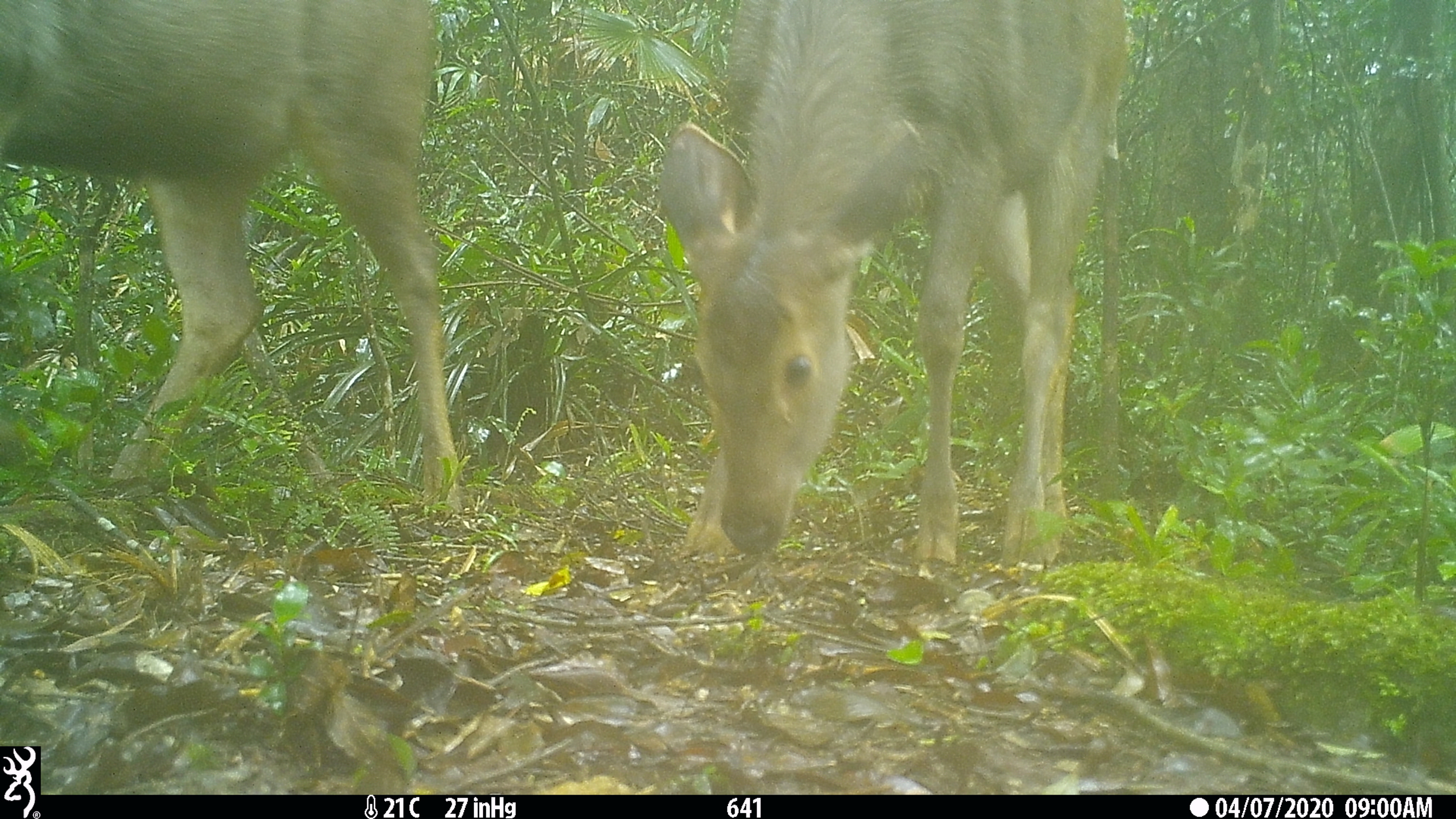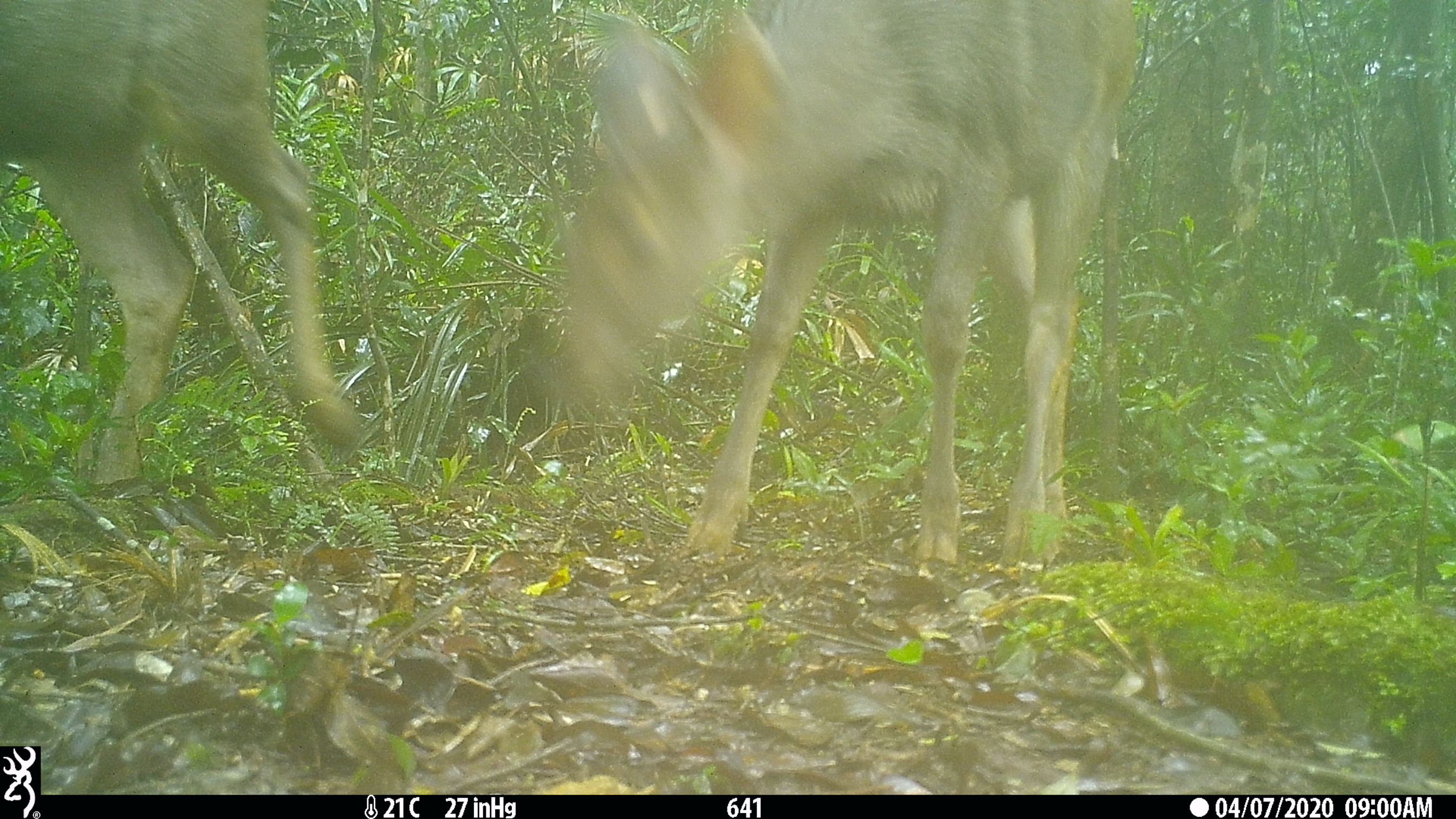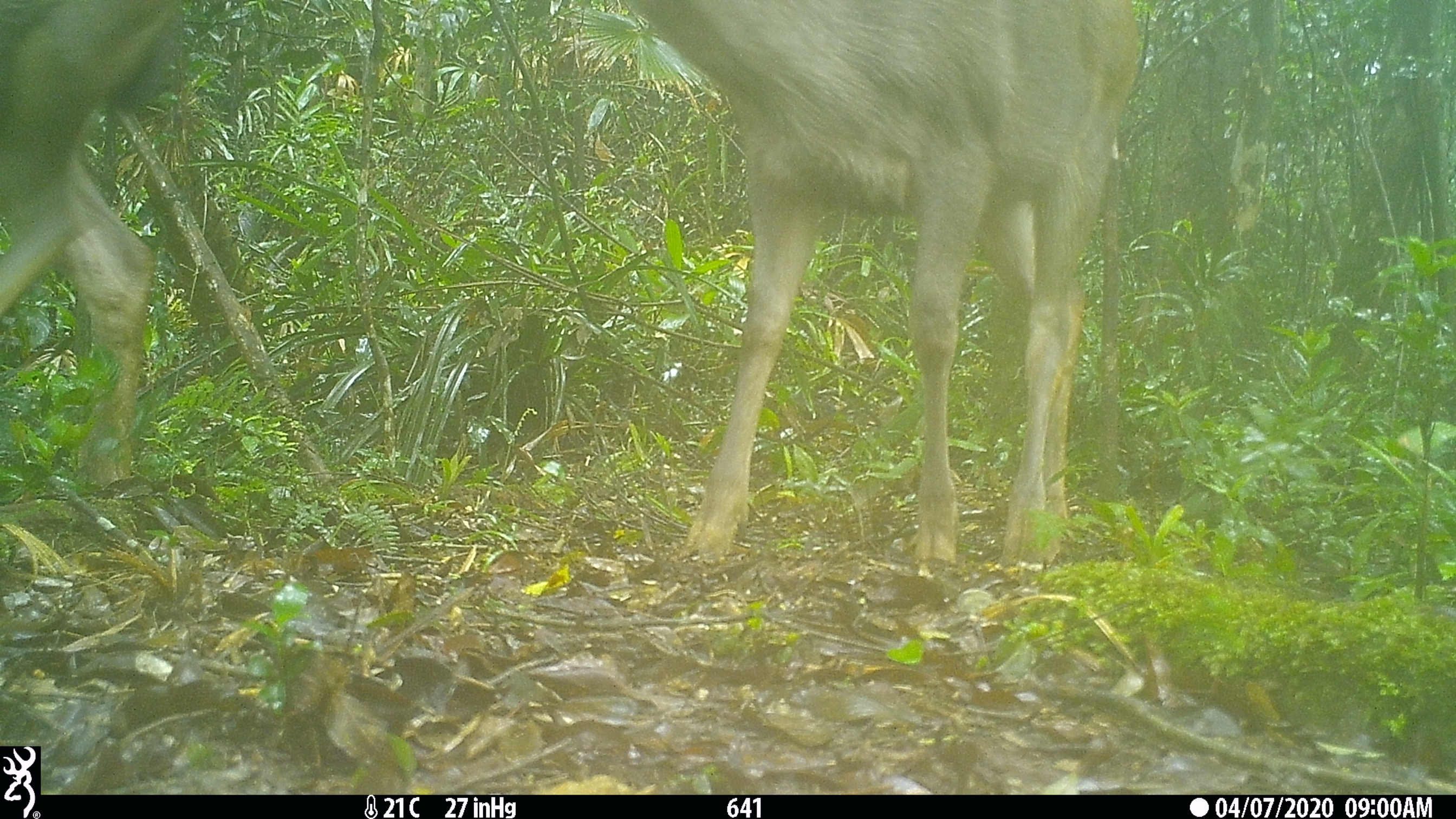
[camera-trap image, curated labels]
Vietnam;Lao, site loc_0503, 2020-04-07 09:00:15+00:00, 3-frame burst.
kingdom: Animalia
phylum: Chordata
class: Mammalia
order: Artiodactyla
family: Cervidae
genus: Rusa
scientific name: Rusa unicolor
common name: sambar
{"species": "sambar (Rusa unicolor)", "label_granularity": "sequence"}